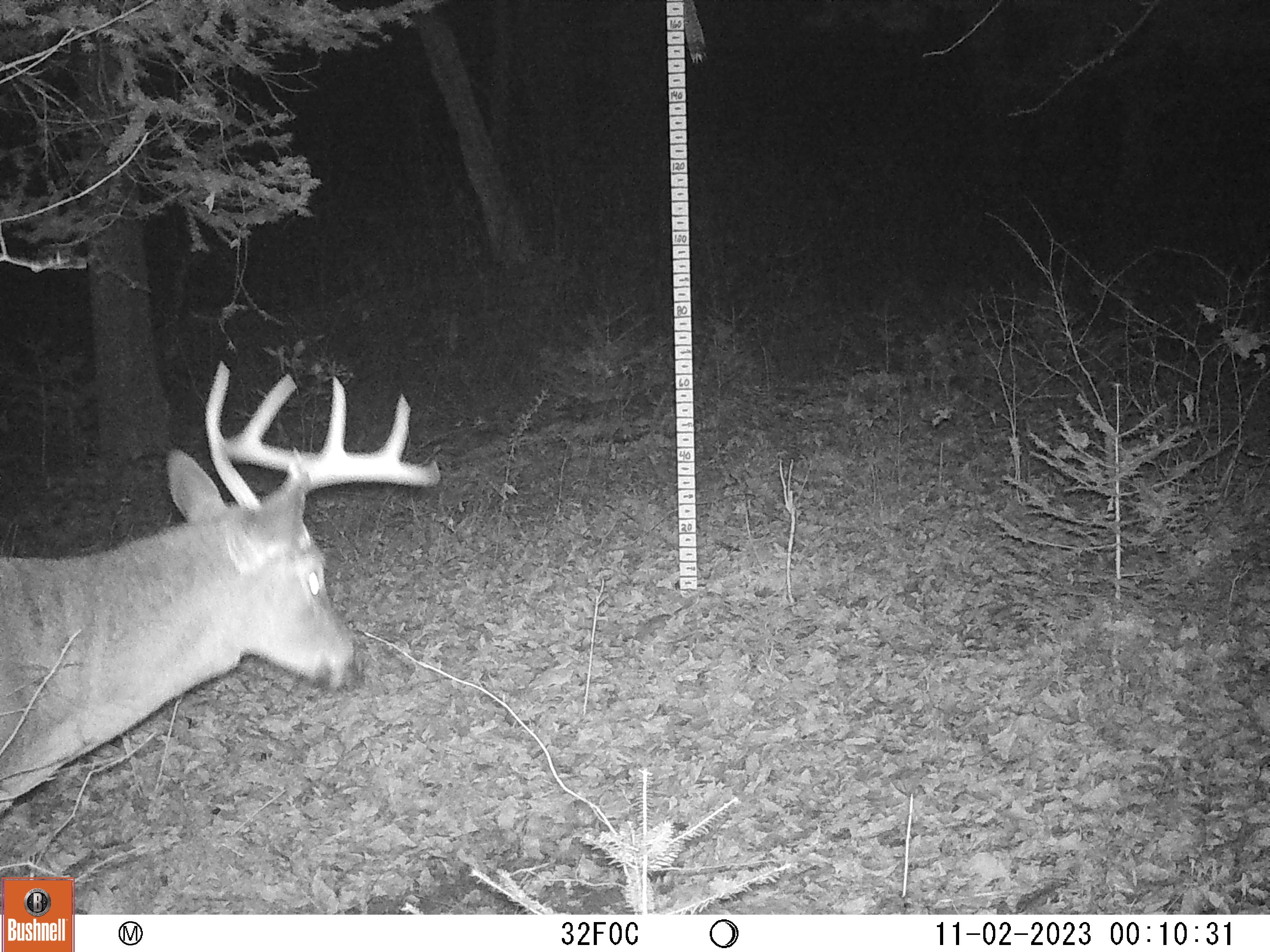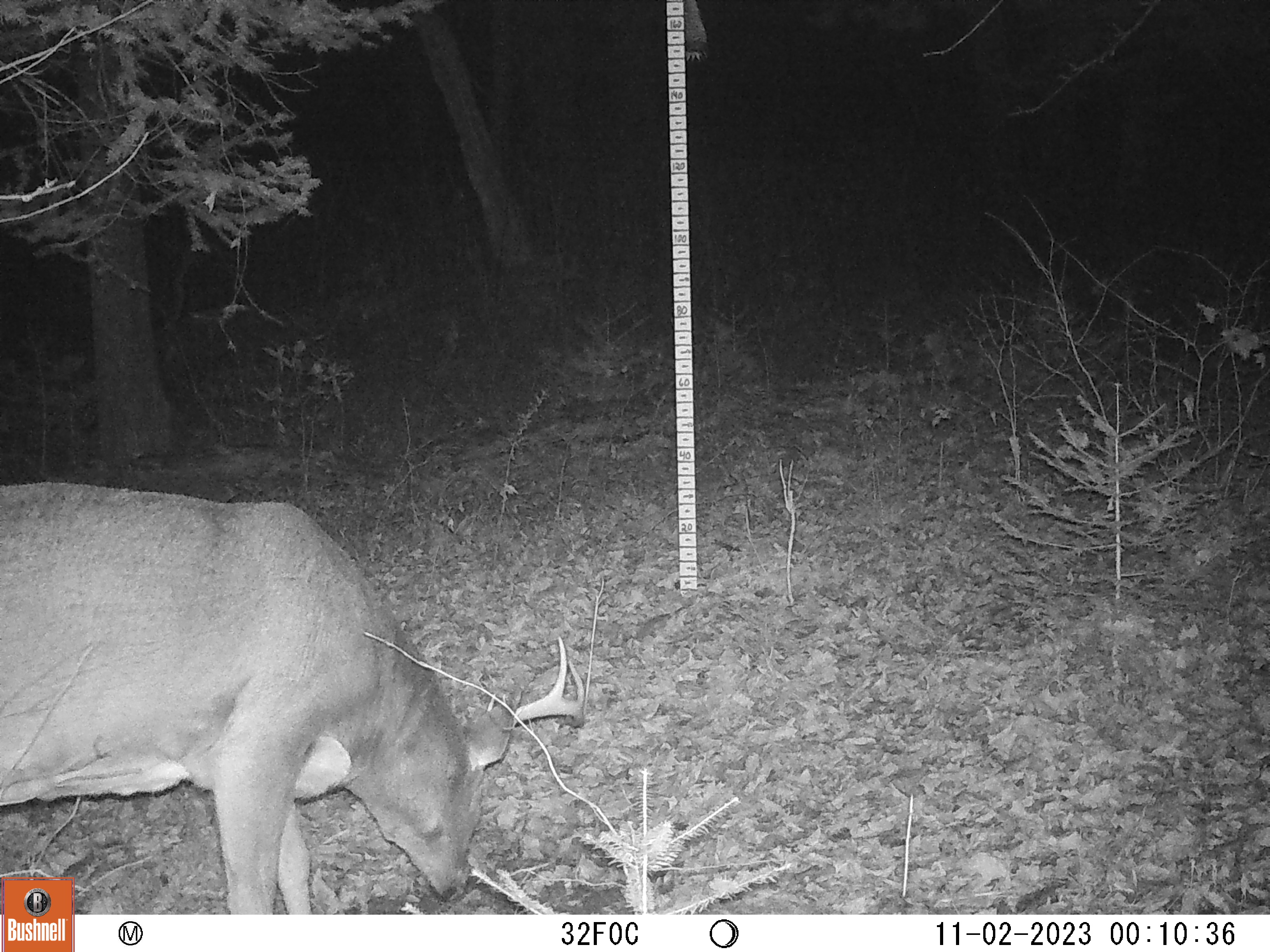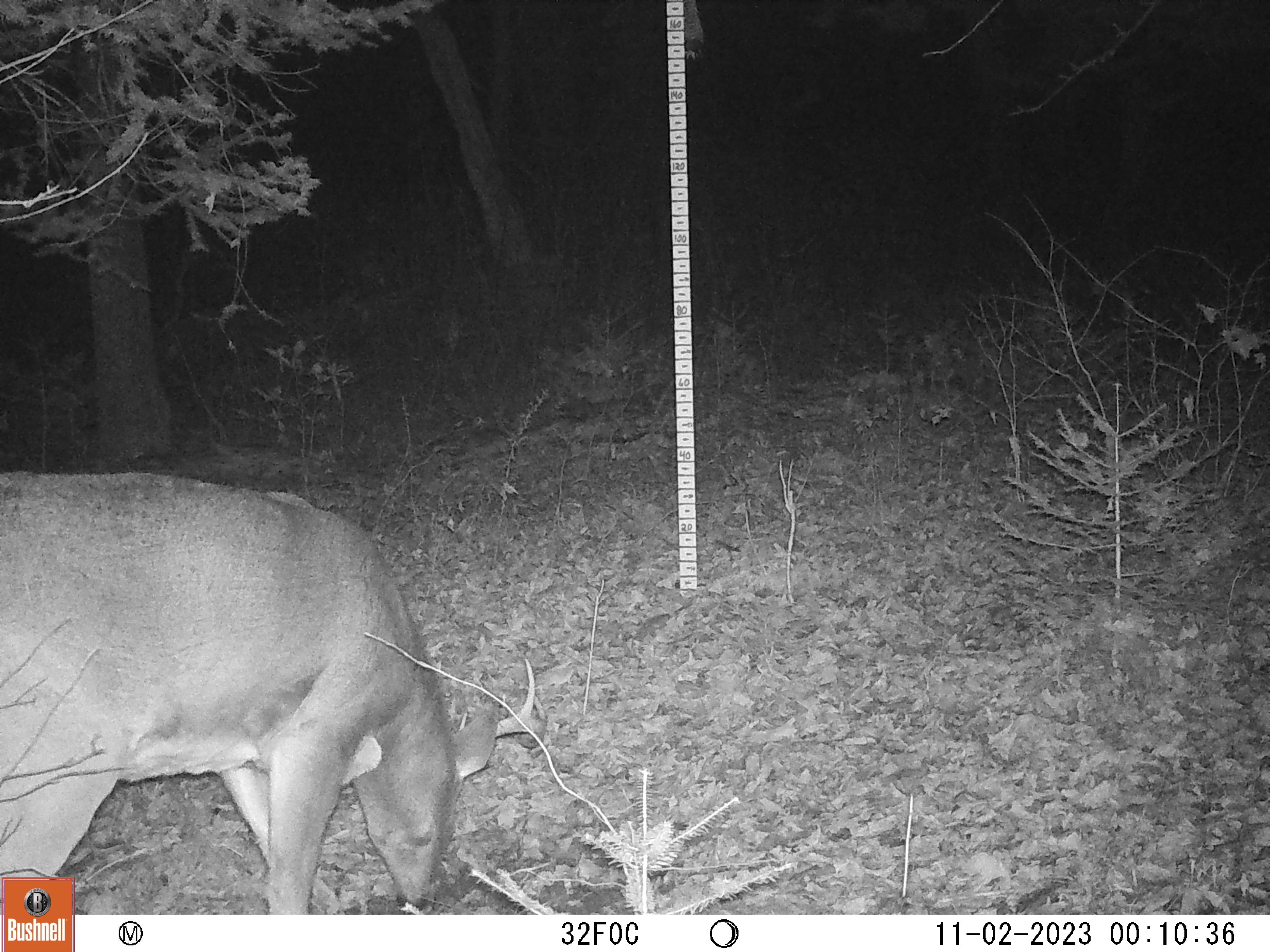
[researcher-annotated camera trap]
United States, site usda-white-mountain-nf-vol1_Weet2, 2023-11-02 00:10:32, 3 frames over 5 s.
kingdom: Animalia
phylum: Chordata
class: Mammalia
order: Artiodactyla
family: Cervidae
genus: Odocoileus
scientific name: Odocoileus virginianus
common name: white-tailed deer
White-tailed deer (Odocoileus virginianus).